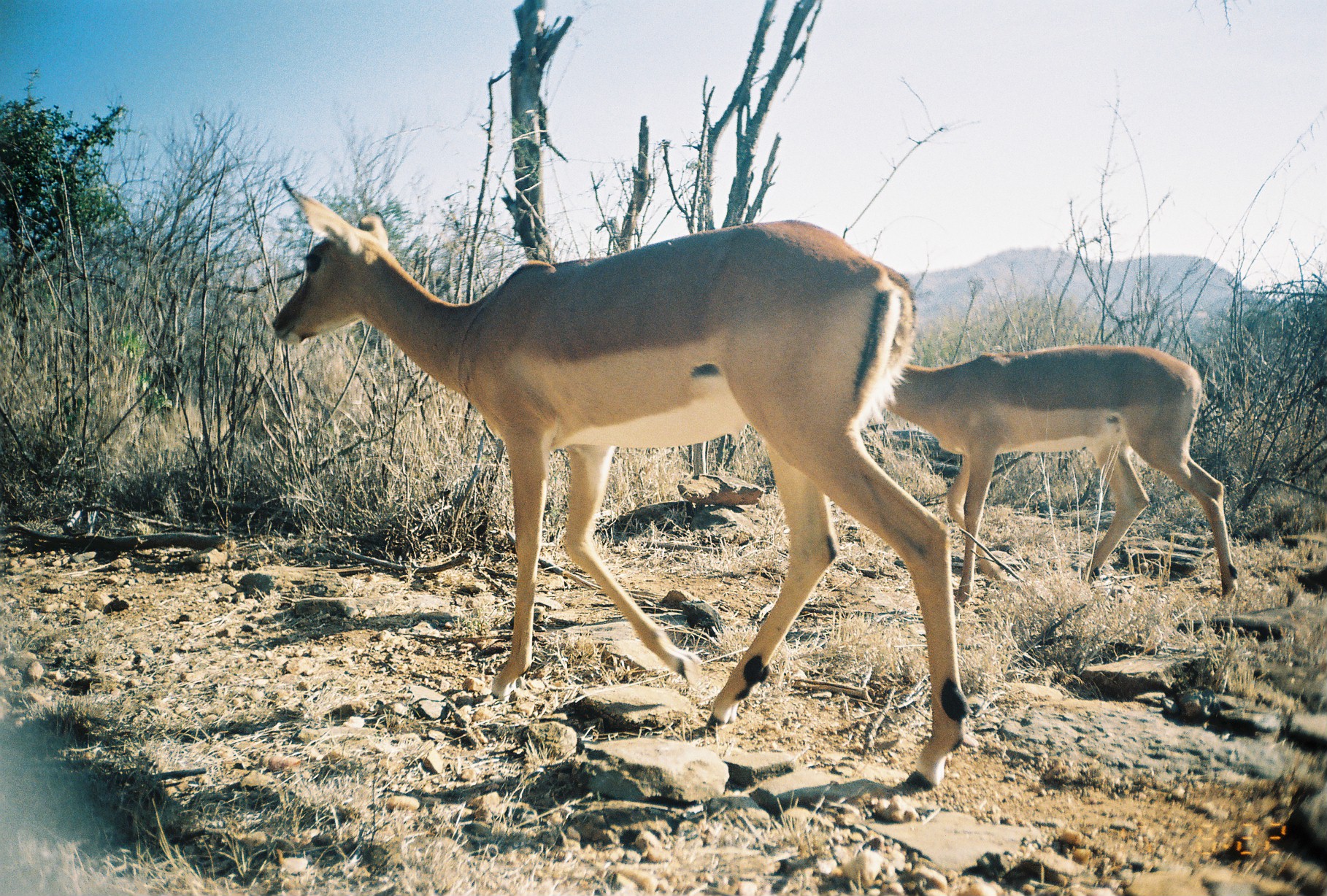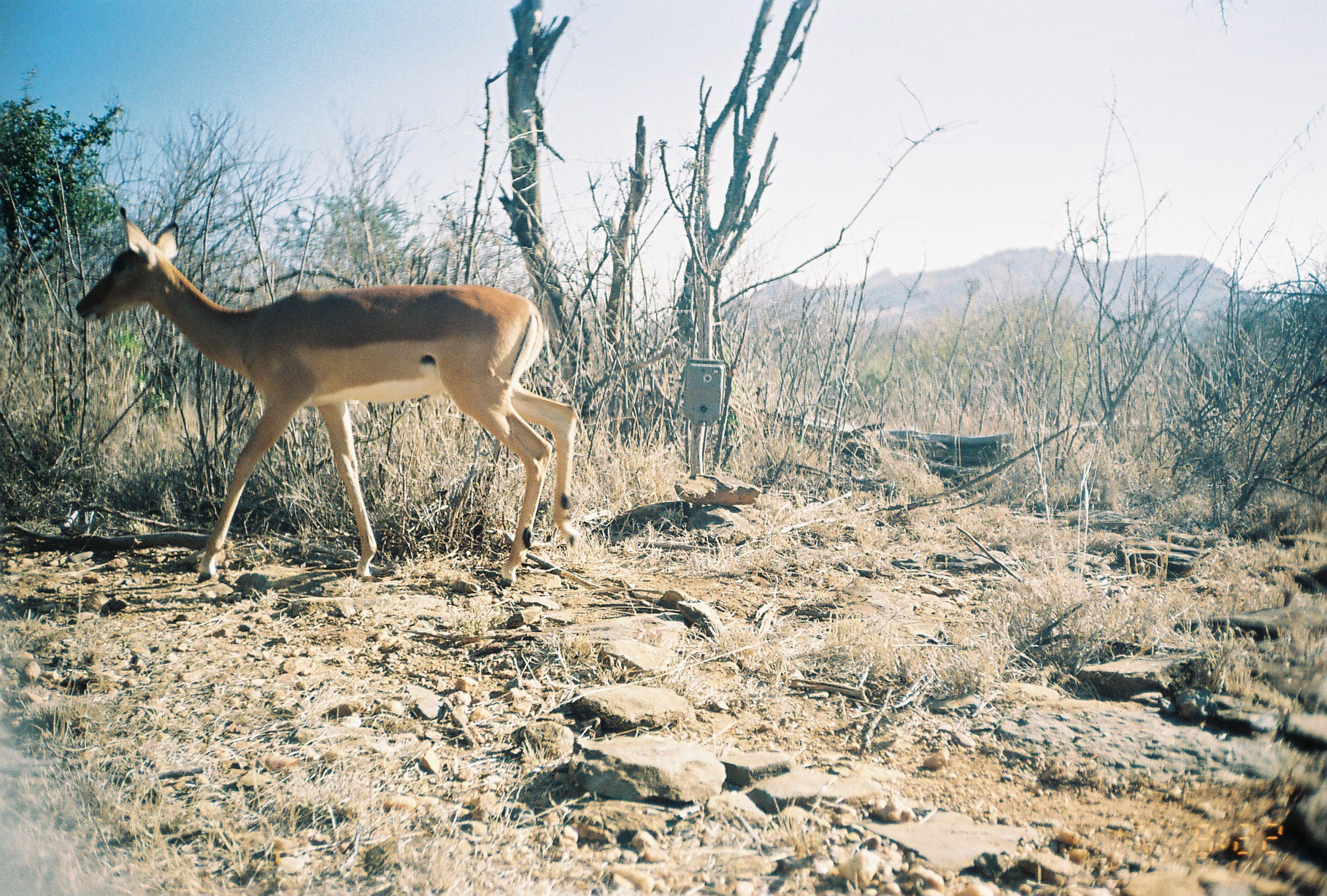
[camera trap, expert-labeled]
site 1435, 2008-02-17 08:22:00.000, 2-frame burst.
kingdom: Animalia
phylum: Chordata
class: Mammalia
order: Artiodactyla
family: Bovidae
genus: Aepyceros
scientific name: Aepyceros melampus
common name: impala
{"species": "Aepyceros melampus (impala)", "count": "2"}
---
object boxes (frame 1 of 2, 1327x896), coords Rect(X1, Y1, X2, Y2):
aepyceros melampus: Rect(271, 176, 973, 793); Rect(880, 342, 1242, 606)